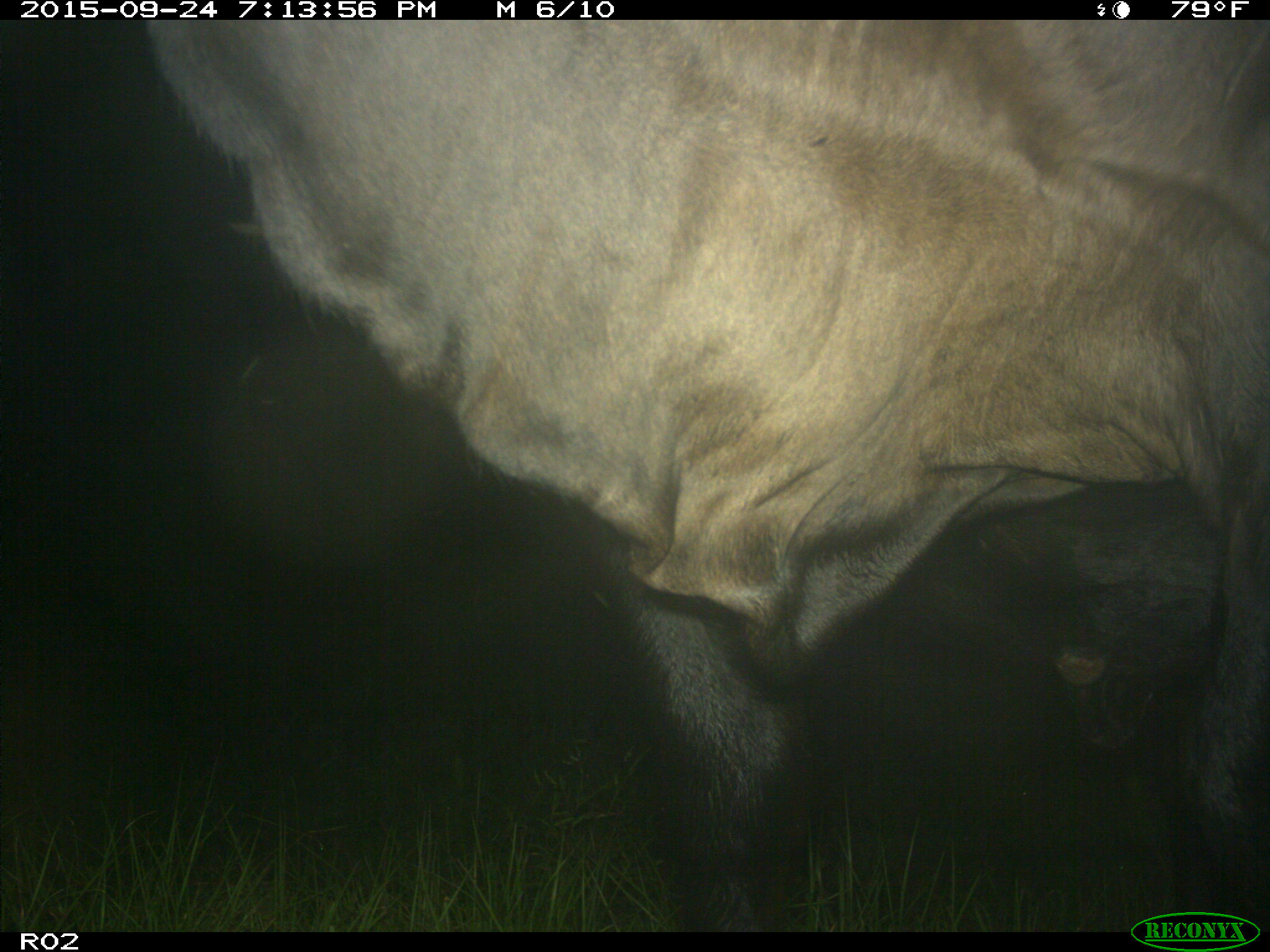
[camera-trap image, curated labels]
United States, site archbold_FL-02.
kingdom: Animalia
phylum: Chordata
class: Mammalia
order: Artiodactyla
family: Bovidae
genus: Bos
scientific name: Bos taurus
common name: domestic cow